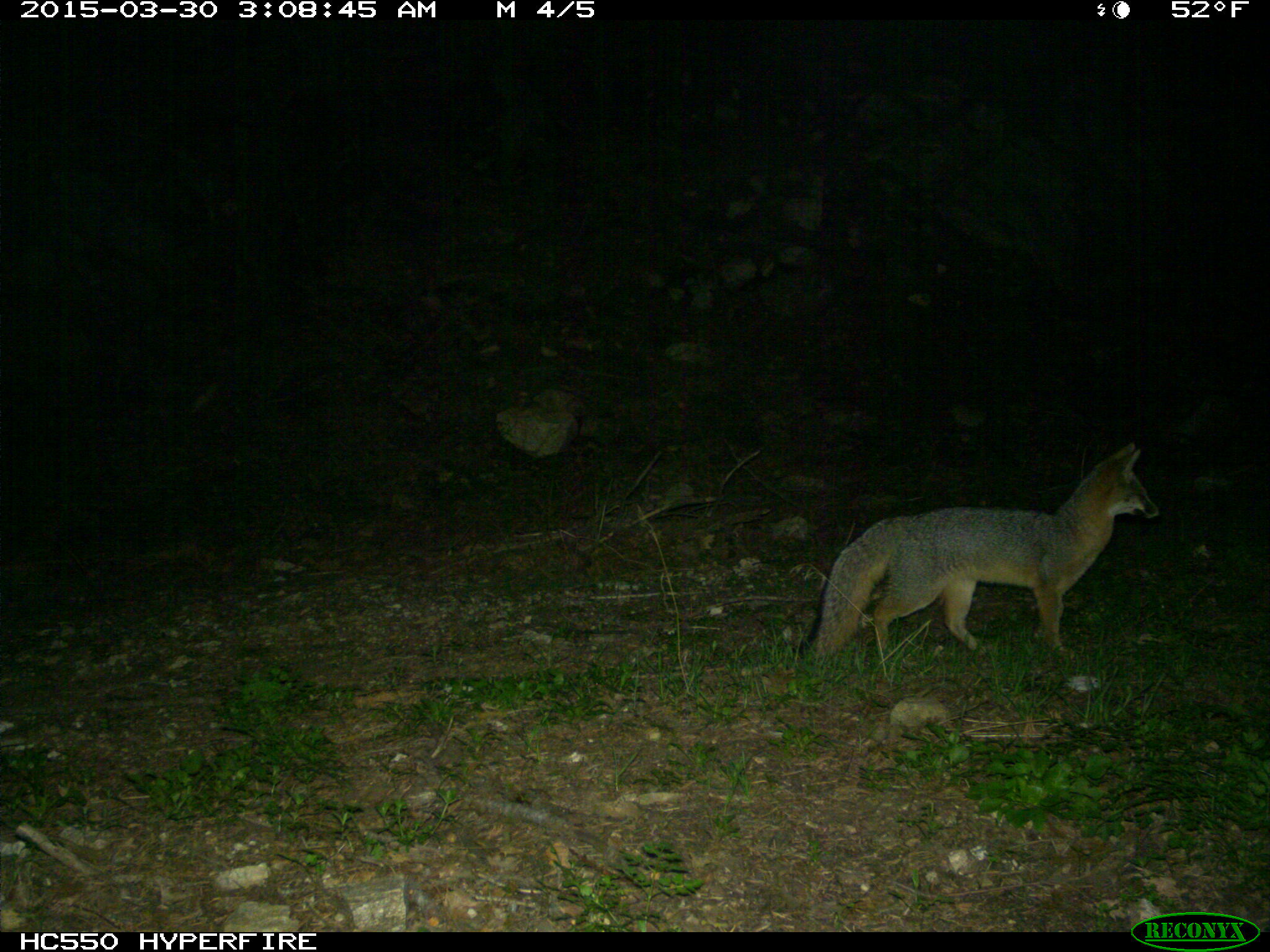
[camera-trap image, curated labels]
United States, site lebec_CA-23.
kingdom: Animalia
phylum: Chordata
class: Mammalia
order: Carnivora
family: Canidae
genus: Urocyon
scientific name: Urocyon cinereoargenteus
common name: gray fox